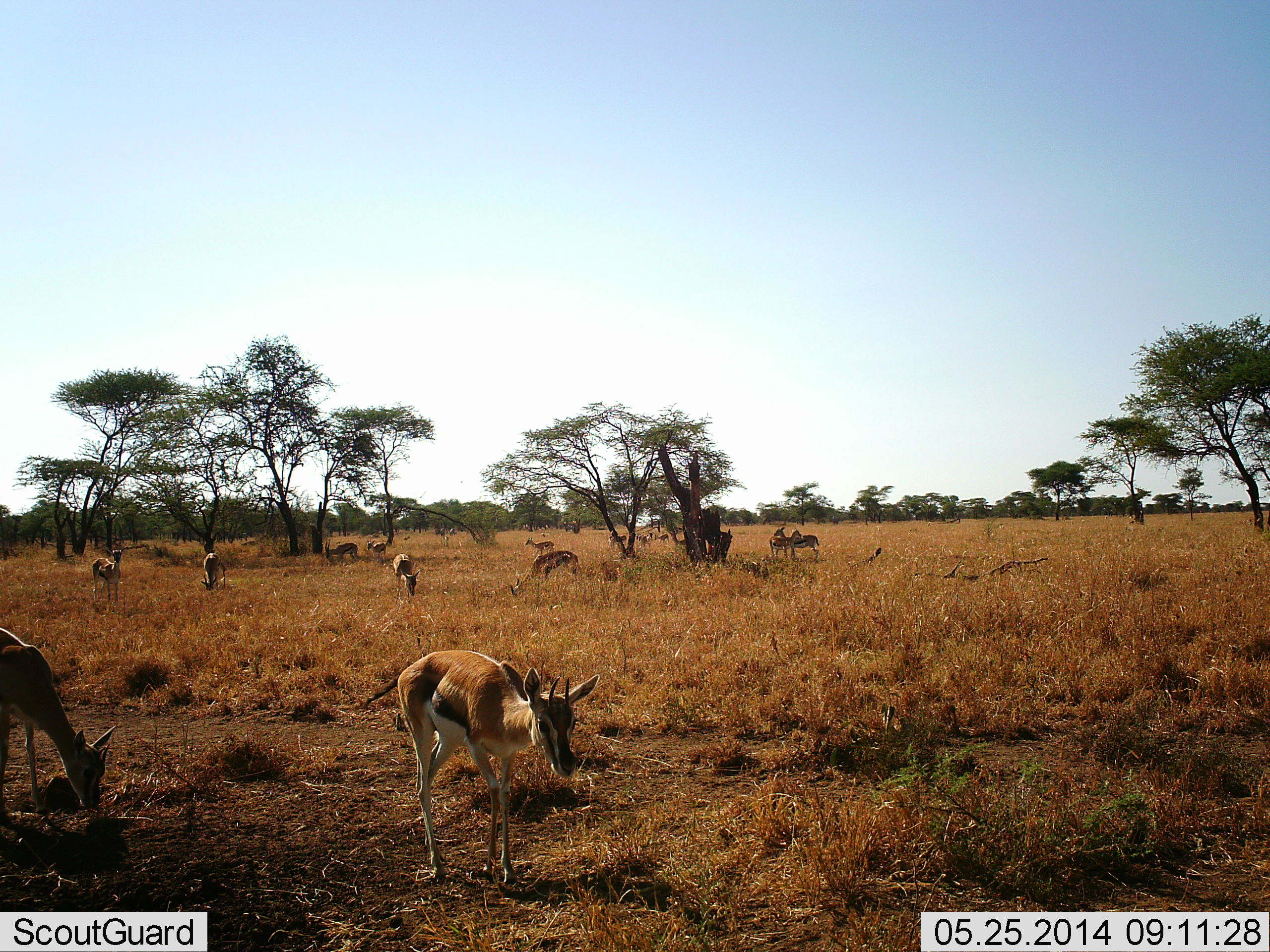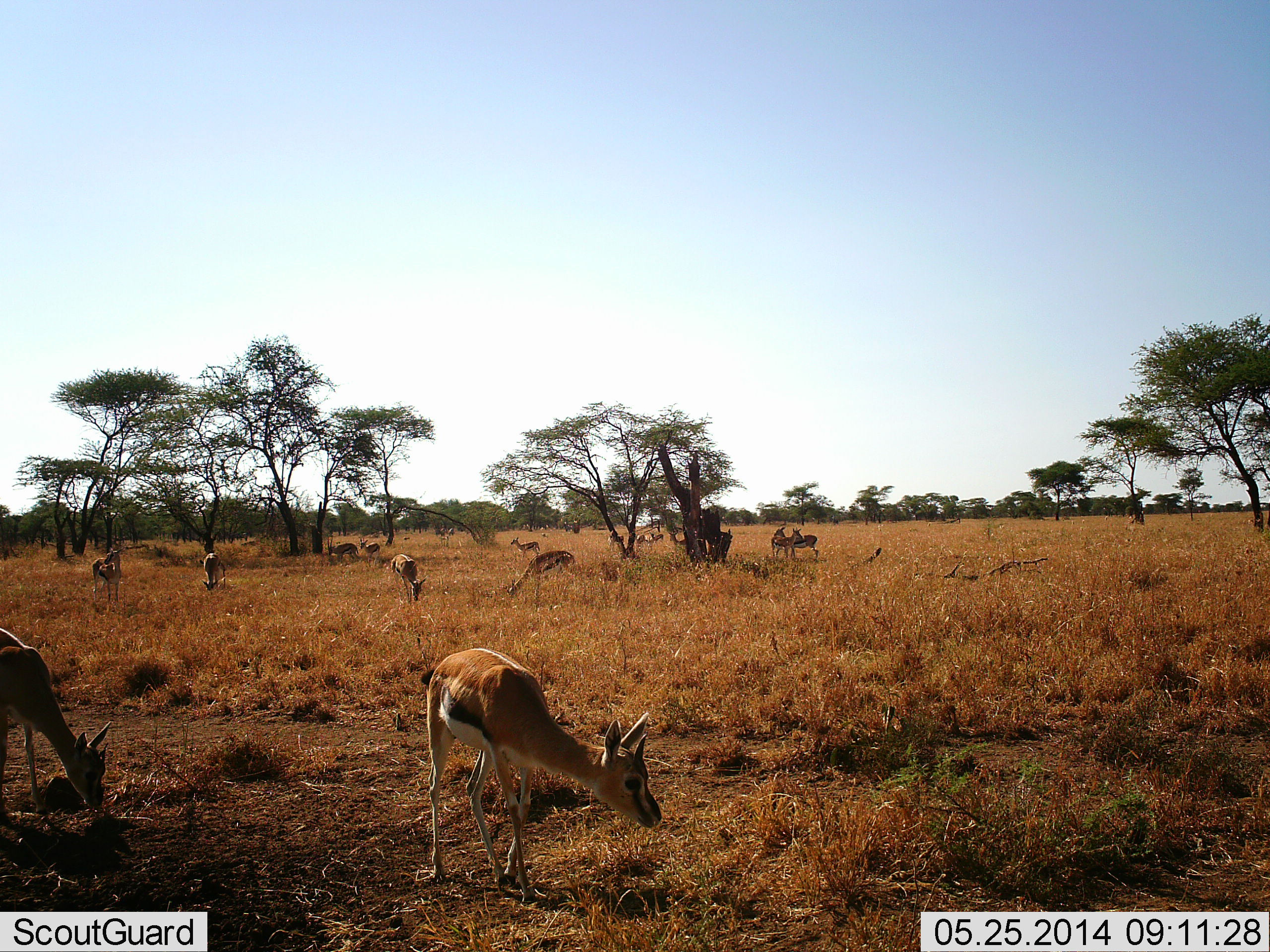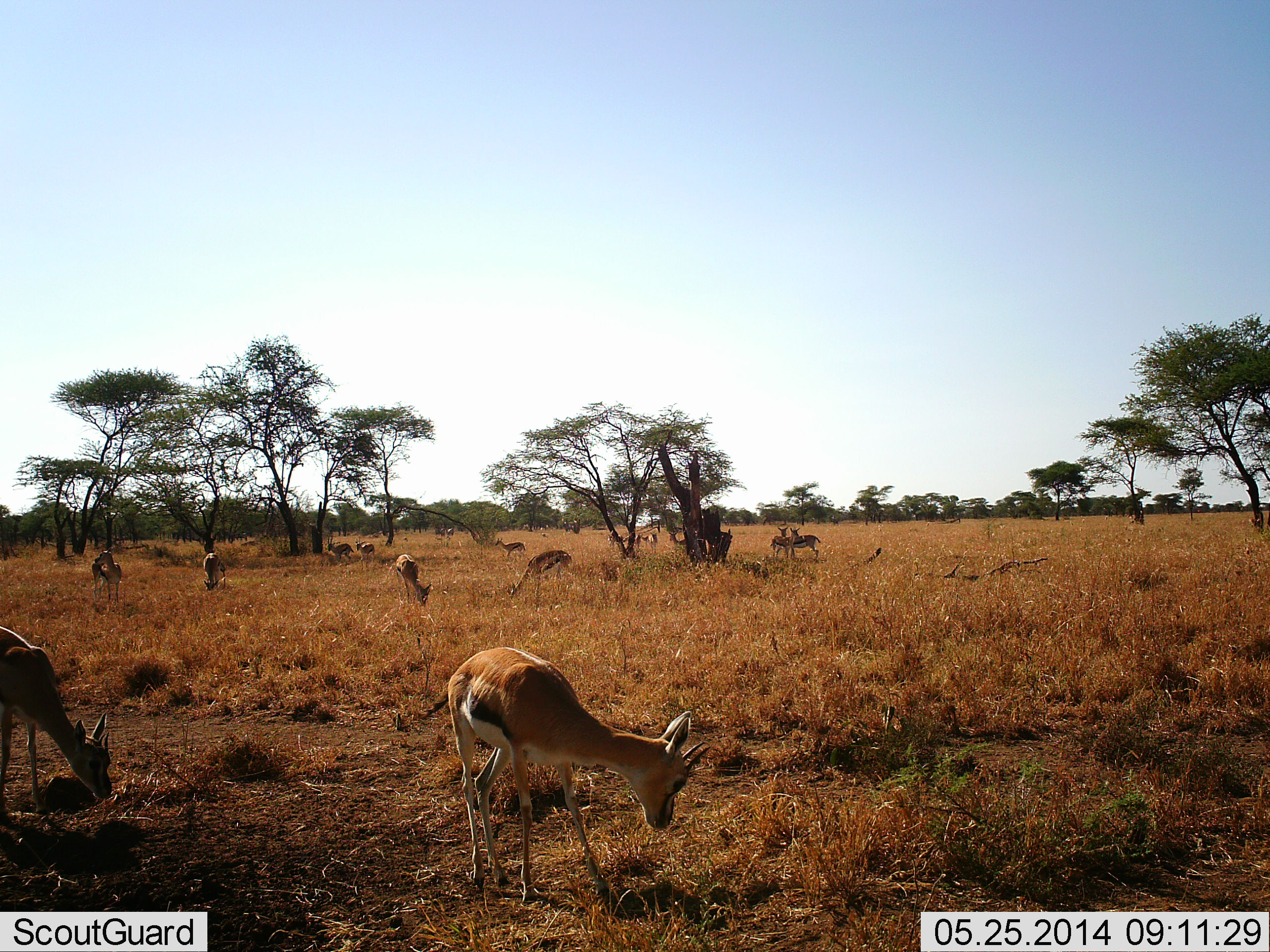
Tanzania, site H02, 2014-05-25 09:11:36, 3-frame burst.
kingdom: Animalia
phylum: Chordata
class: Mammalia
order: Artiodactyla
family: Bovidae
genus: Eudorcas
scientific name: Eudorcas thomsonii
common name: thomson's gazelle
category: gazellethomsons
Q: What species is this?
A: Gazellethomsons (thomson's gazelle) (Eudorcas thomsonii).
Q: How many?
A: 11-50.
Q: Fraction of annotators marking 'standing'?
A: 50%.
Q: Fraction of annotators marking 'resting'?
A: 10%.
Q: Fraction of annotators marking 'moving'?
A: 70%.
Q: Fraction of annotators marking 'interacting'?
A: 10%.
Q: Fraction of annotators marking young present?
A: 0%.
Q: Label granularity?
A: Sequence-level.